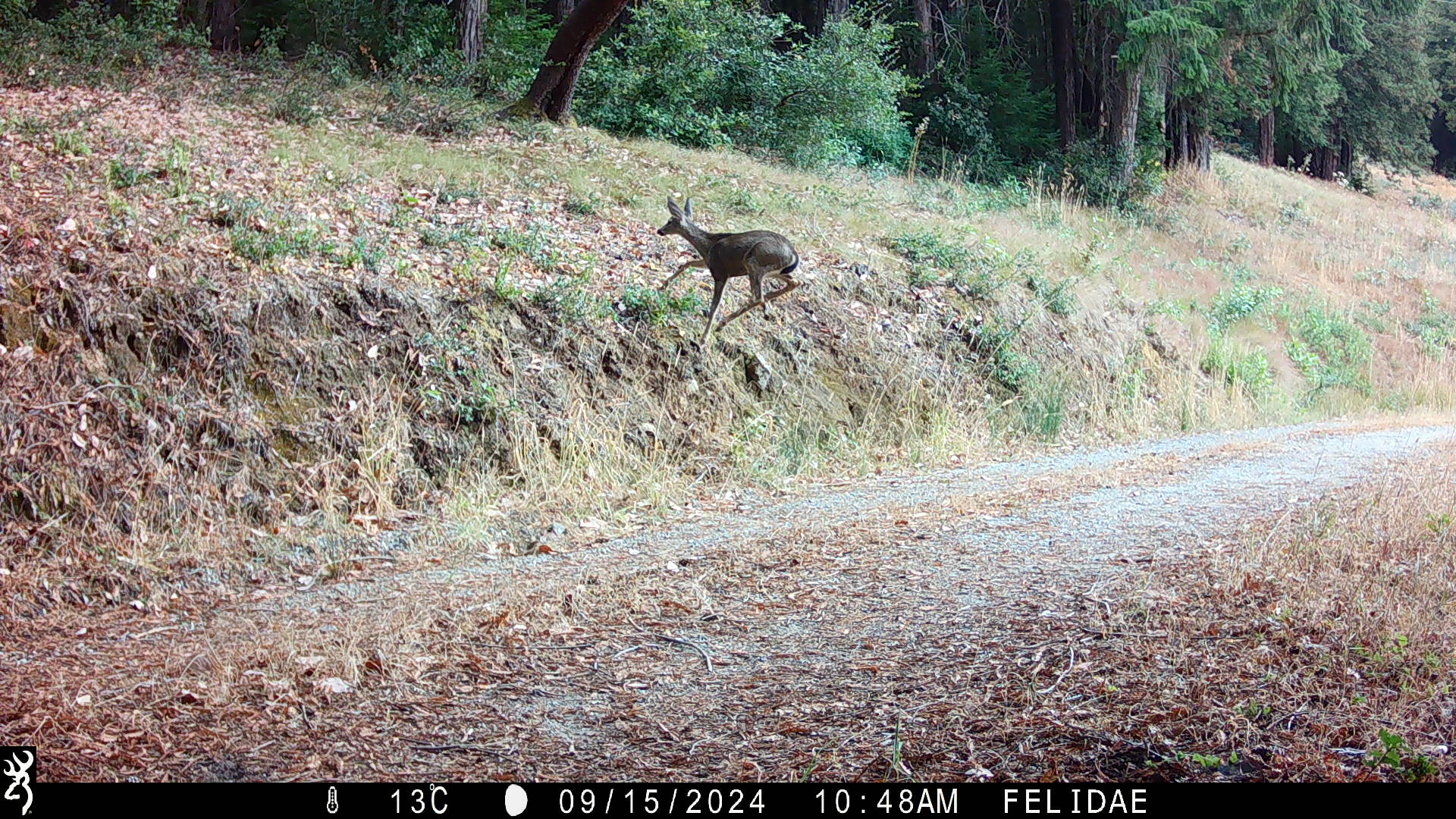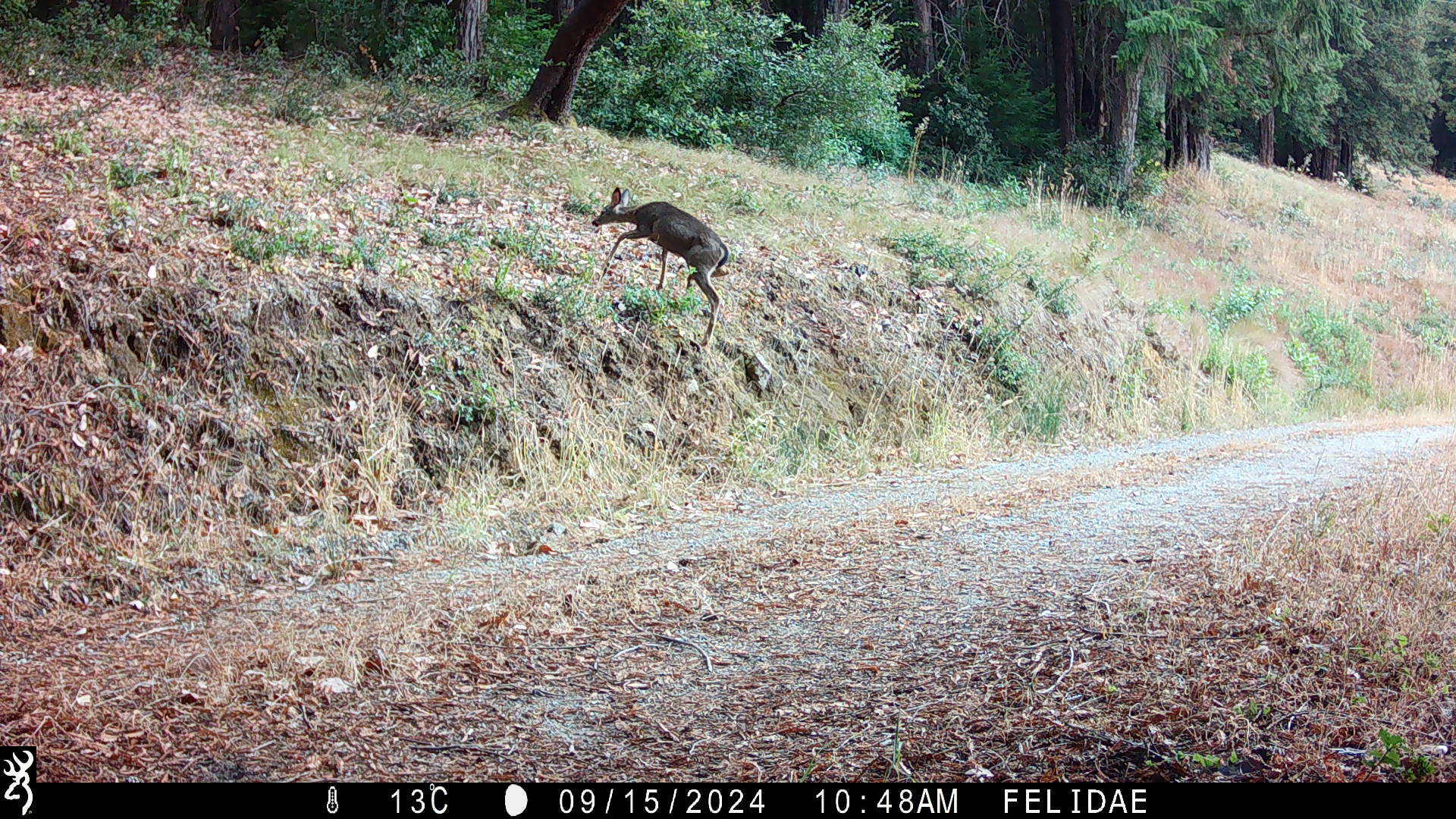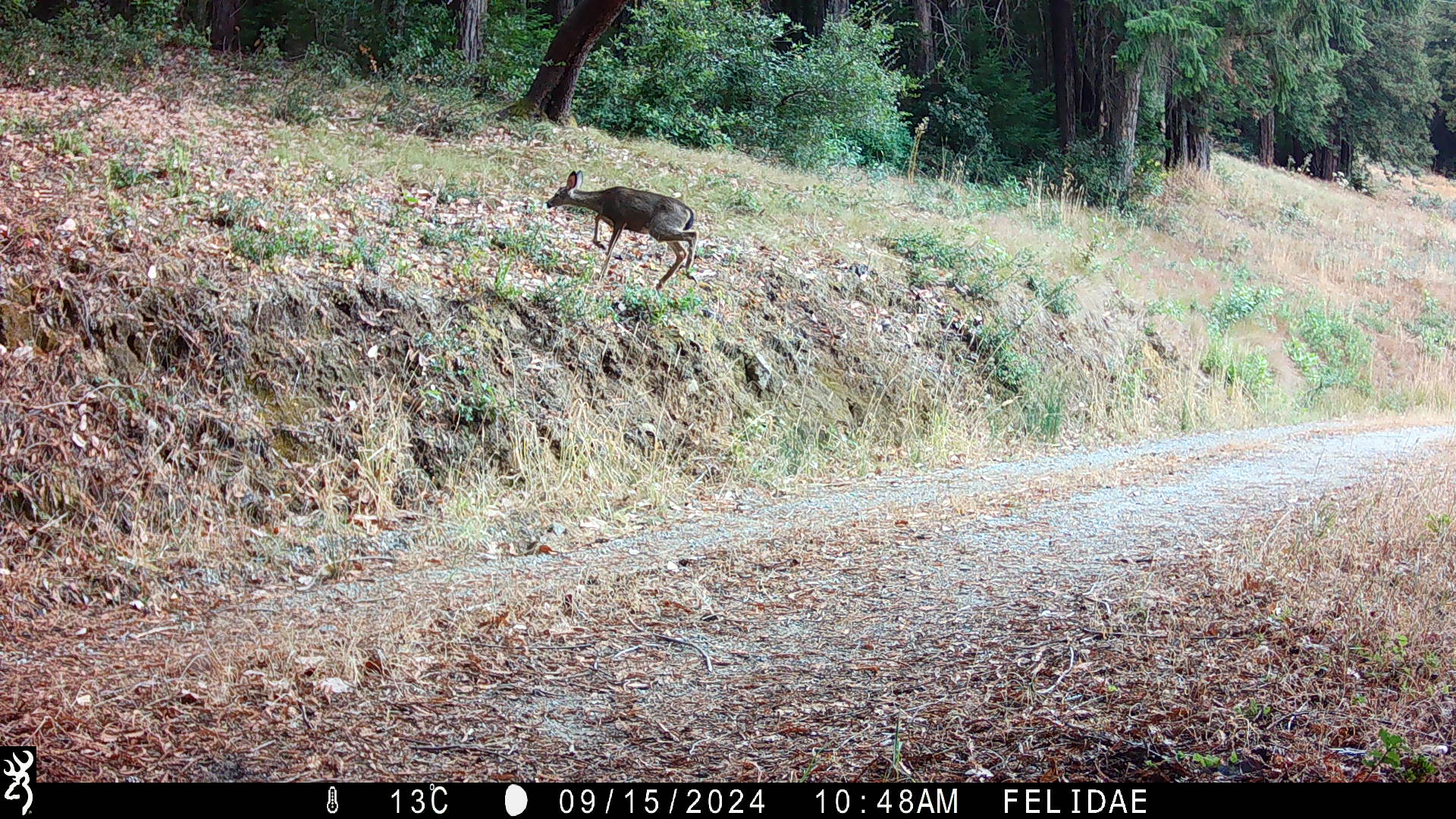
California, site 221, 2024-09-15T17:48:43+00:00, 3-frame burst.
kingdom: Animalia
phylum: Chordata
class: Mammalia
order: Artiodactyla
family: Cervidae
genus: Odocoileus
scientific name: Odocoileus hemionus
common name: mule deer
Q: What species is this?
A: Mule deer (Odocoileus hemionus).